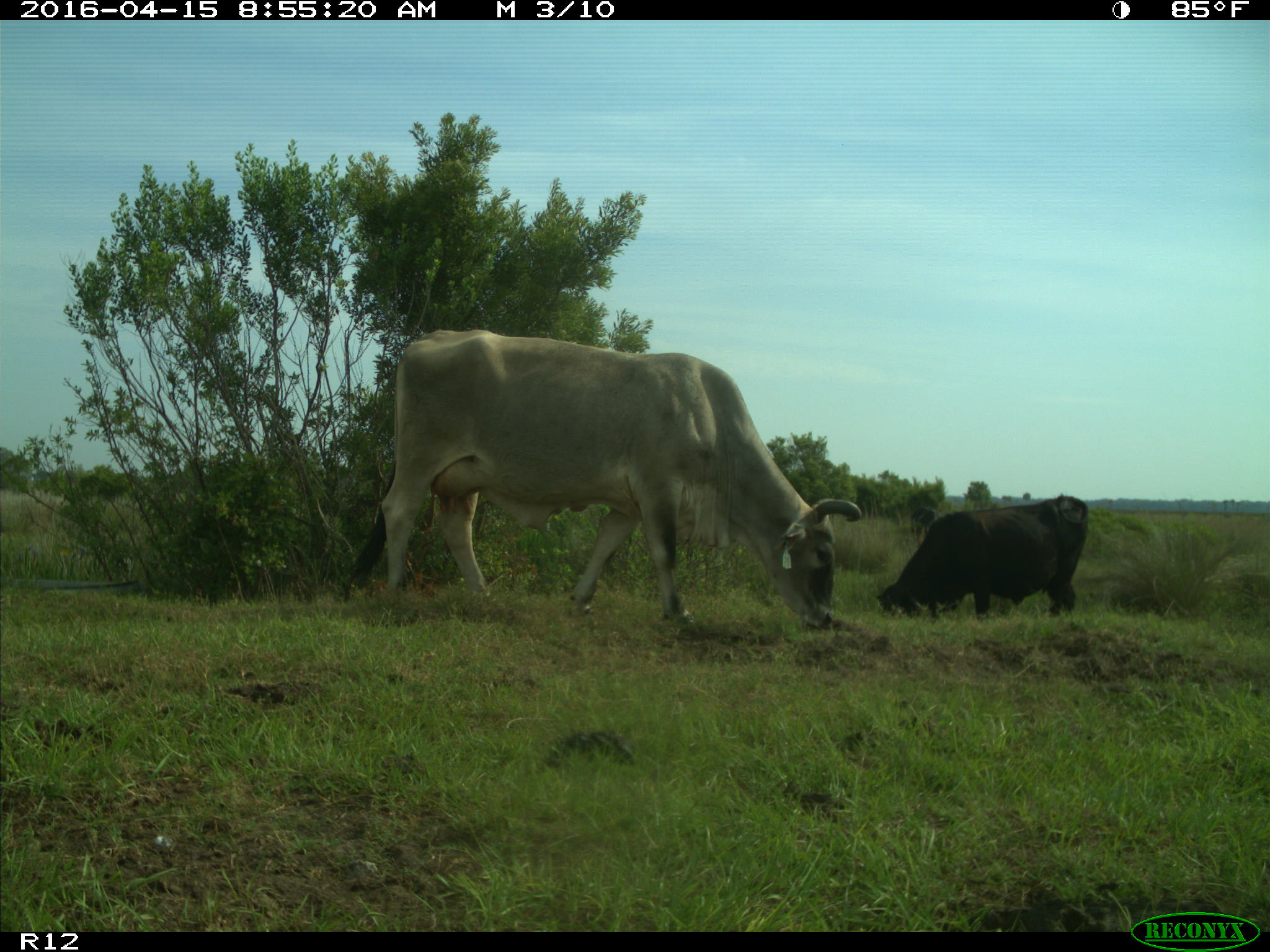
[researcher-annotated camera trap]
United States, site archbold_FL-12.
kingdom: Animalia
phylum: Chordata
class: Mammalia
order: Artiodactyla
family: Bovidae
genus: Bos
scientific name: Bos taurus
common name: domestic cow